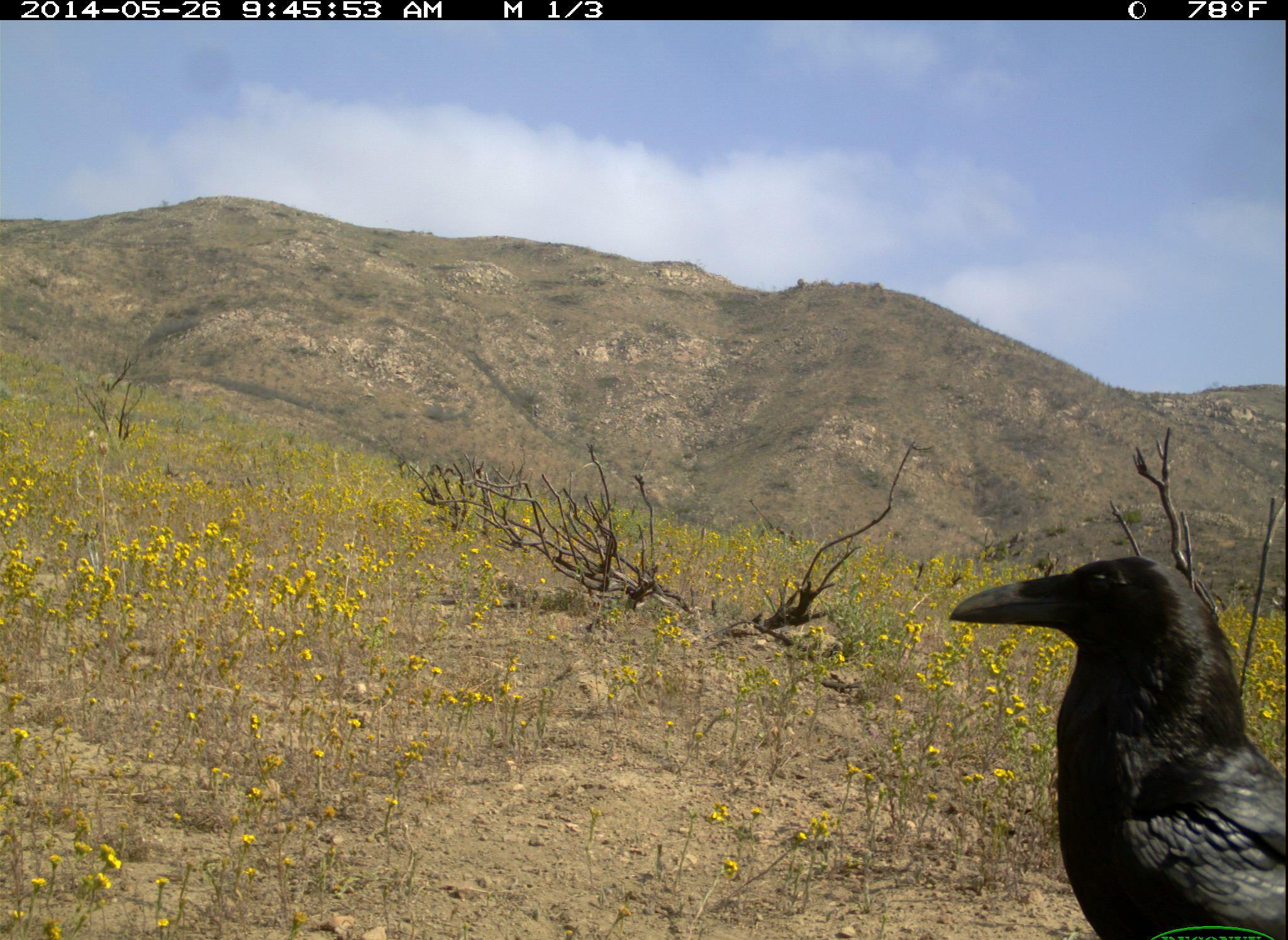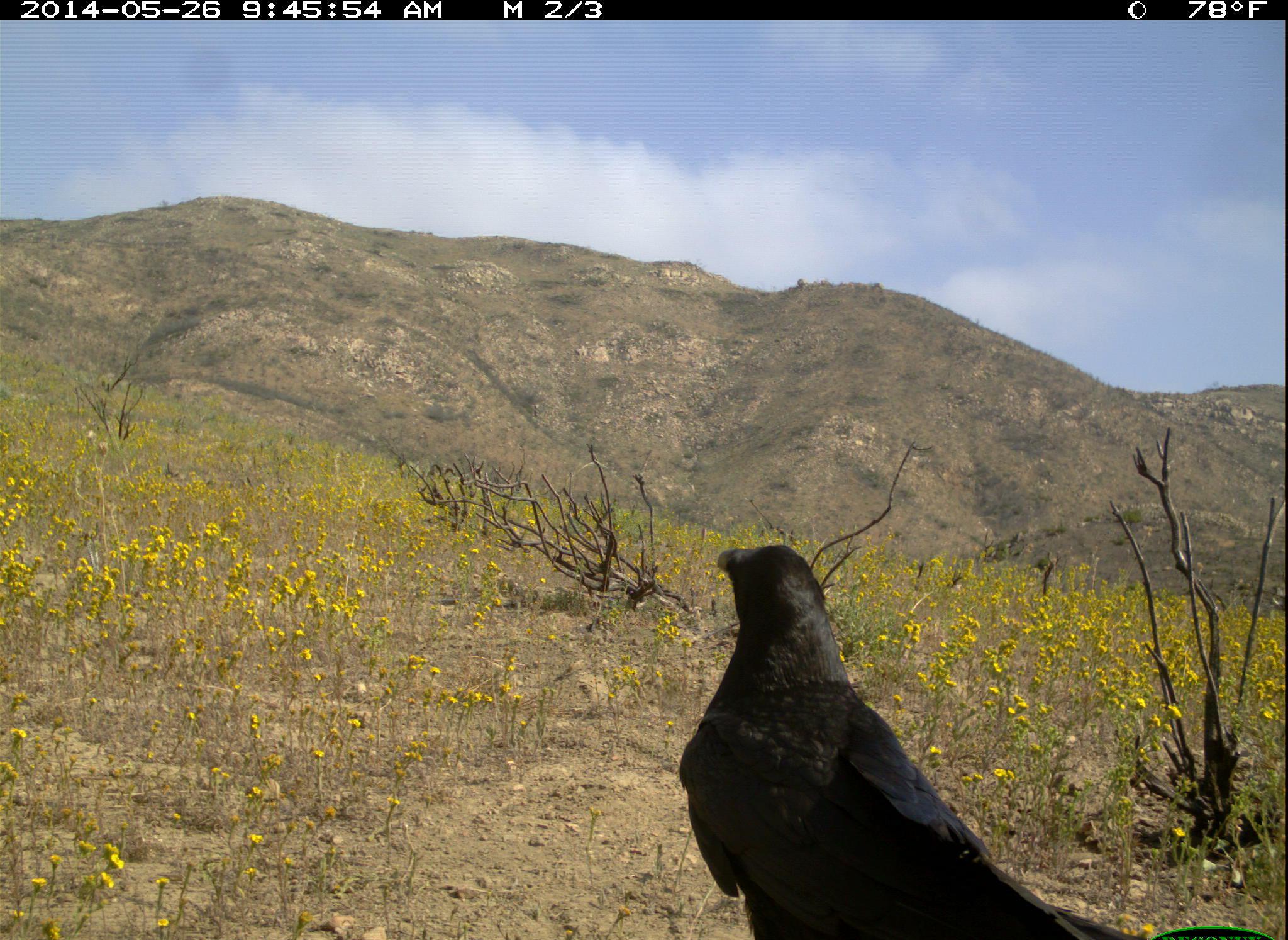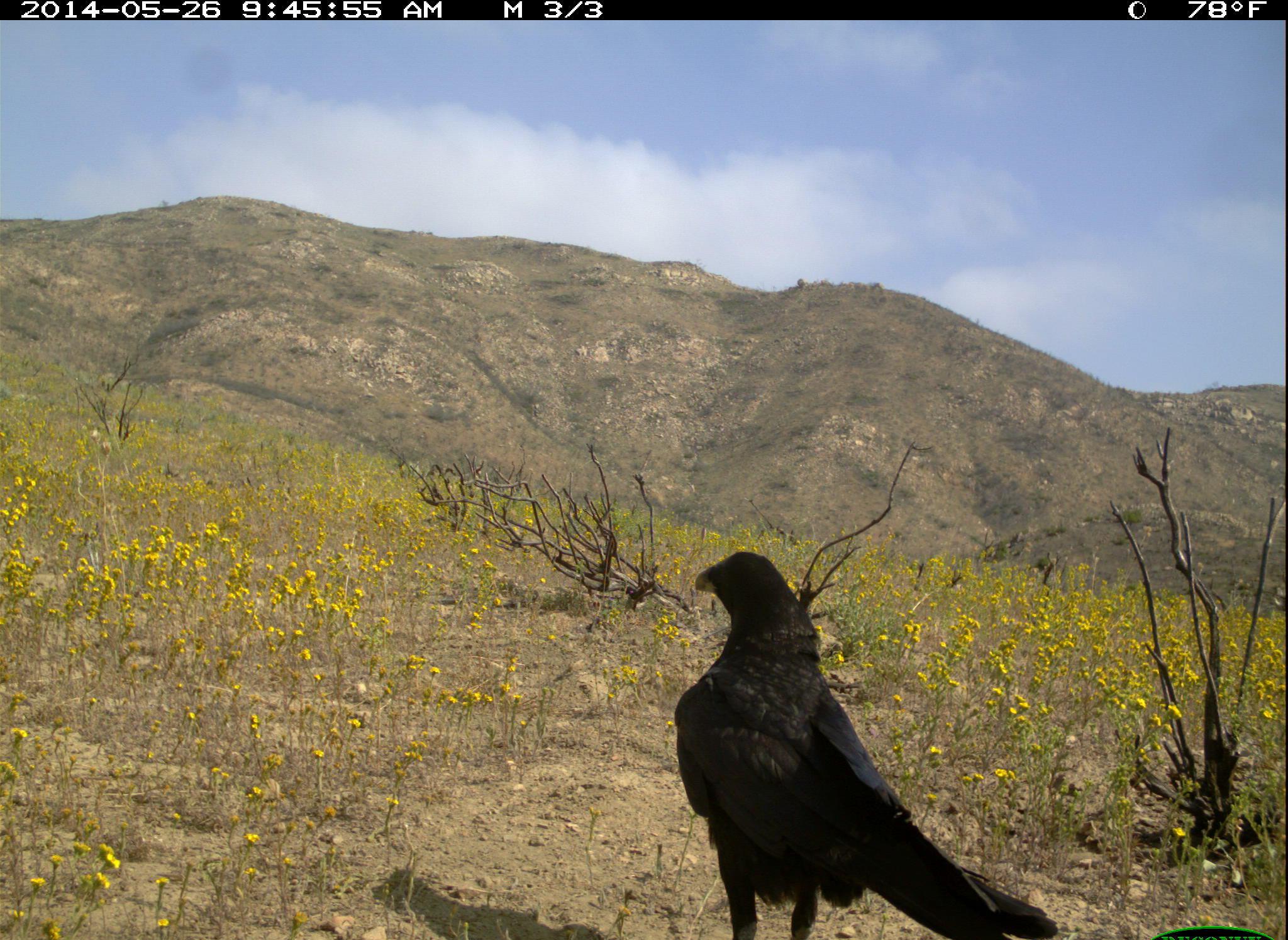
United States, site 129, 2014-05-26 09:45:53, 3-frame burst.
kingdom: Animalia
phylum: Chordata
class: Aves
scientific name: Aves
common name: bird